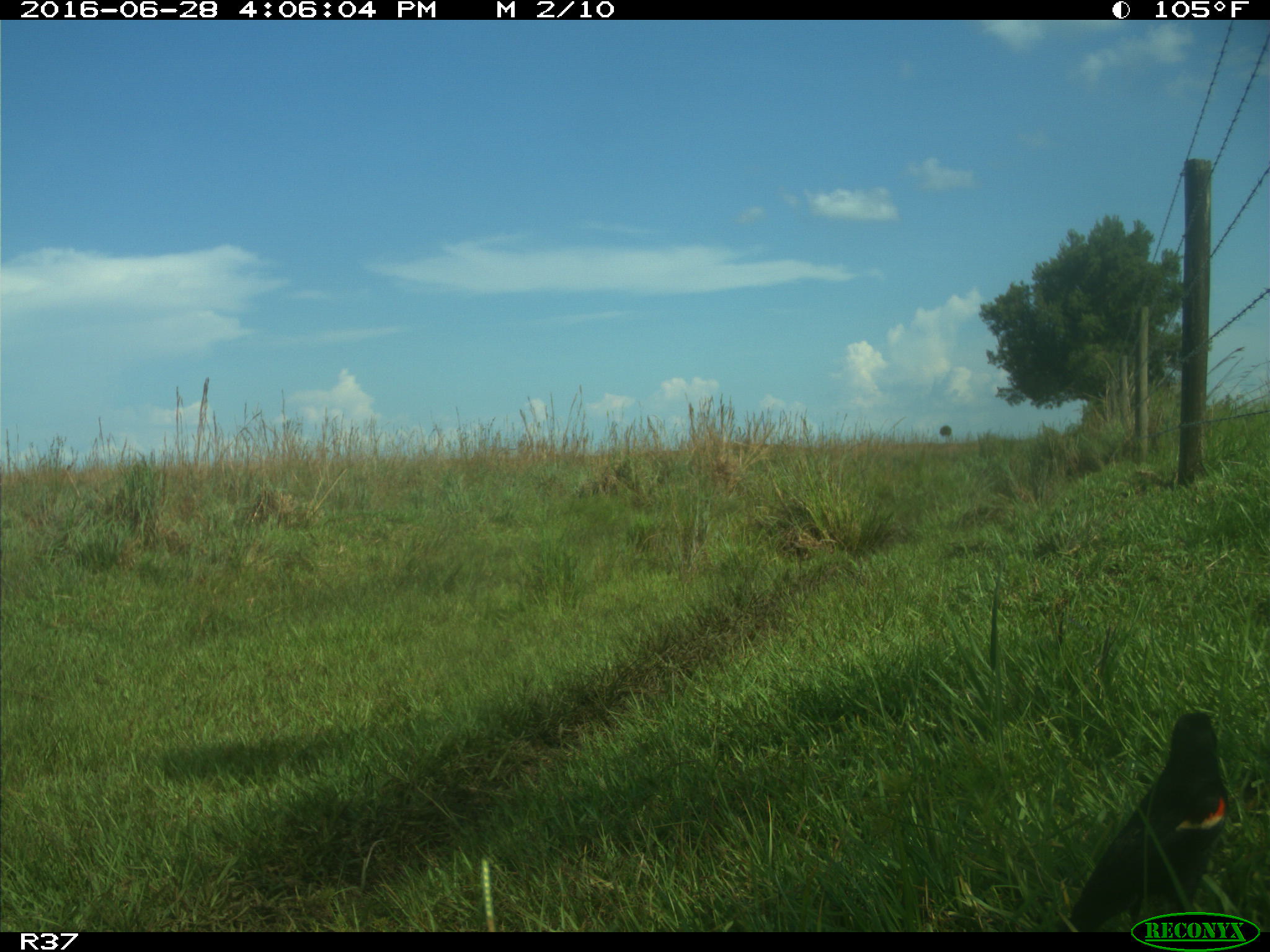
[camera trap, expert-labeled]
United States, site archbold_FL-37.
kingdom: Animalia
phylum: Chordata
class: Aves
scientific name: Aves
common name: birds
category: unidentified bird